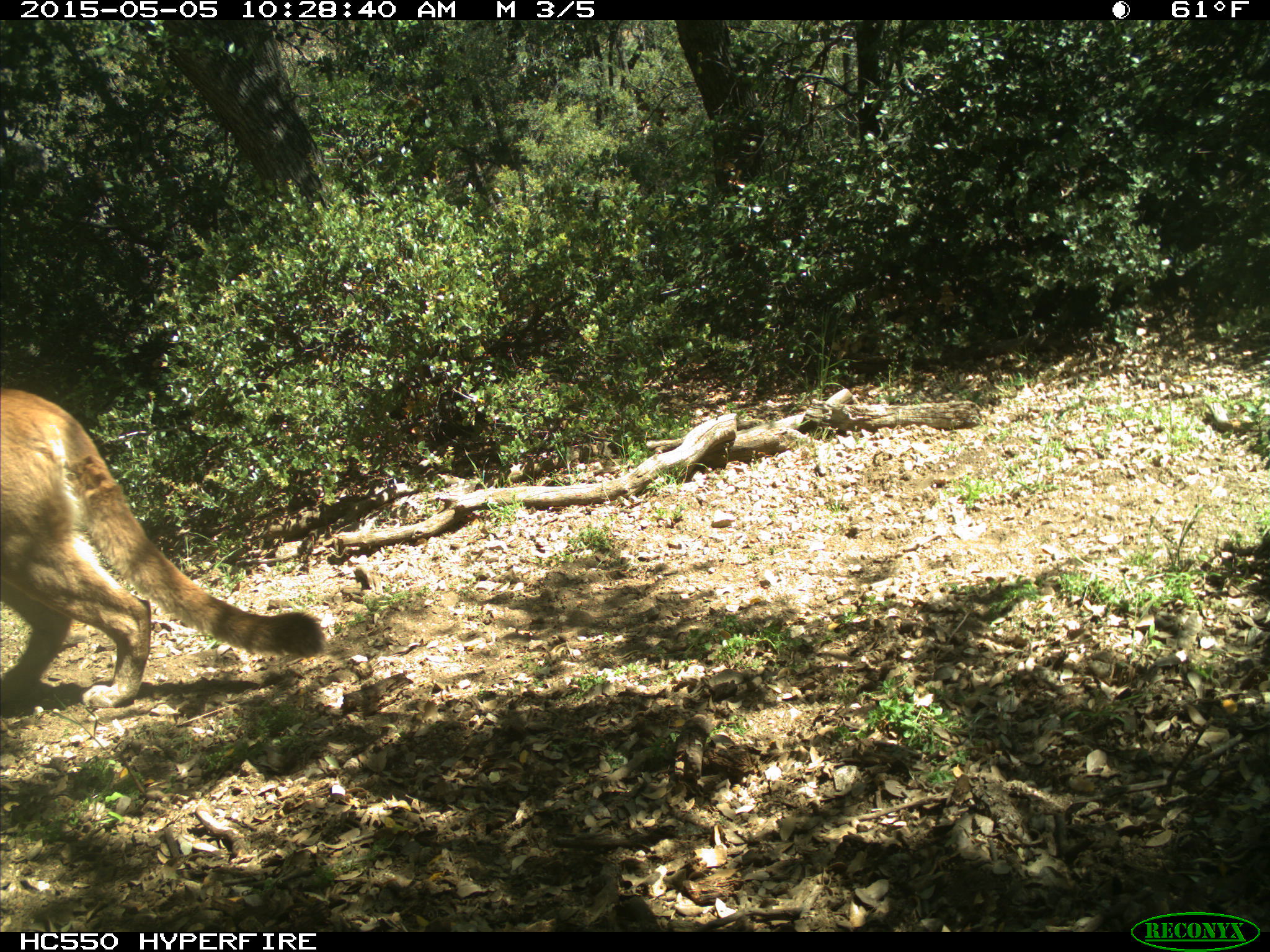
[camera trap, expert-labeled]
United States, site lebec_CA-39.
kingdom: Animalia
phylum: Chordata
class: Mammalia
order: Carnivora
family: Felidae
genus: Puma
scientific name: Puma concolor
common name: mountain lion